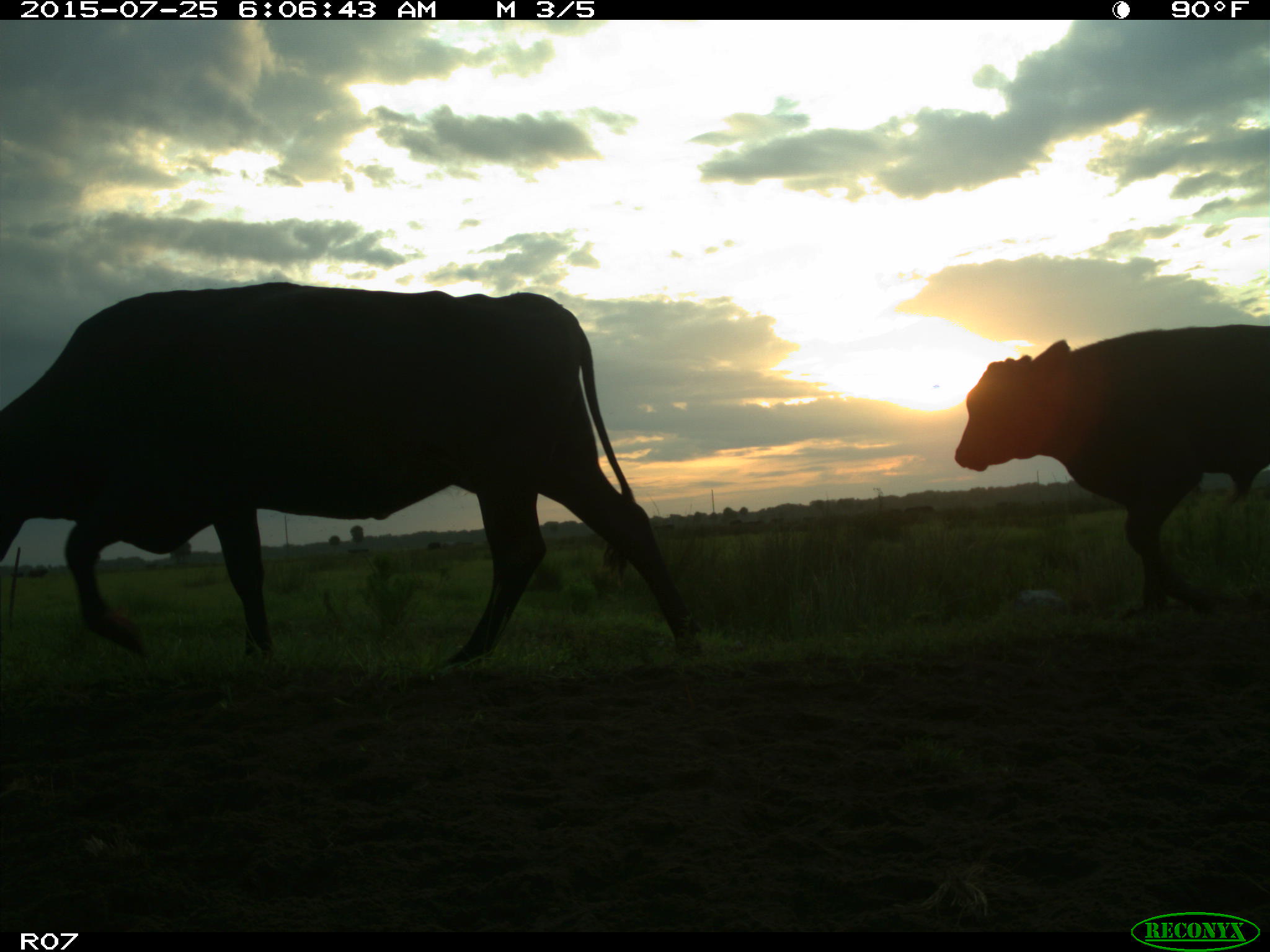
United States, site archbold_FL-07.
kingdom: Animalia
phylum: Chordata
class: Mammalia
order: Artiodactyla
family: Bovidae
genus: Bos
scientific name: Bos taurus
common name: domestic cow